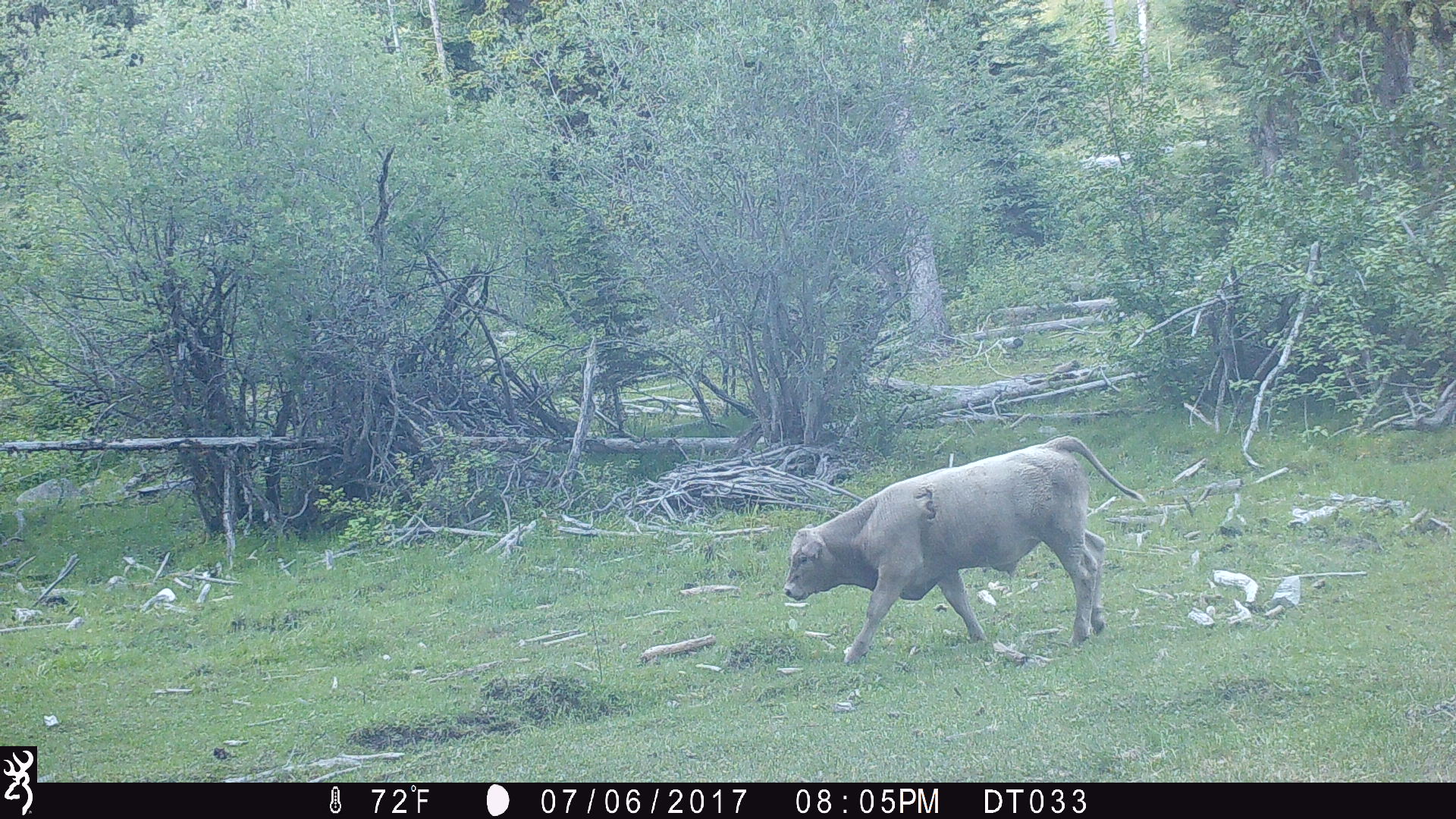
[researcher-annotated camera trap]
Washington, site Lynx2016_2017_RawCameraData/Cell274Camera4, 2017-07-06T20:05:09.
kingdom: Animalia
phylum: Chordata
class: Mammalia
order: Artiodactyla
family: Bovidae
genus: Bos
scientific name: Bos taurus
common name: domestic cattle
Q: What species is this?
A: Domestic cattle (Bos taurus).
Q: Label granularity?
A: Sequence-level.